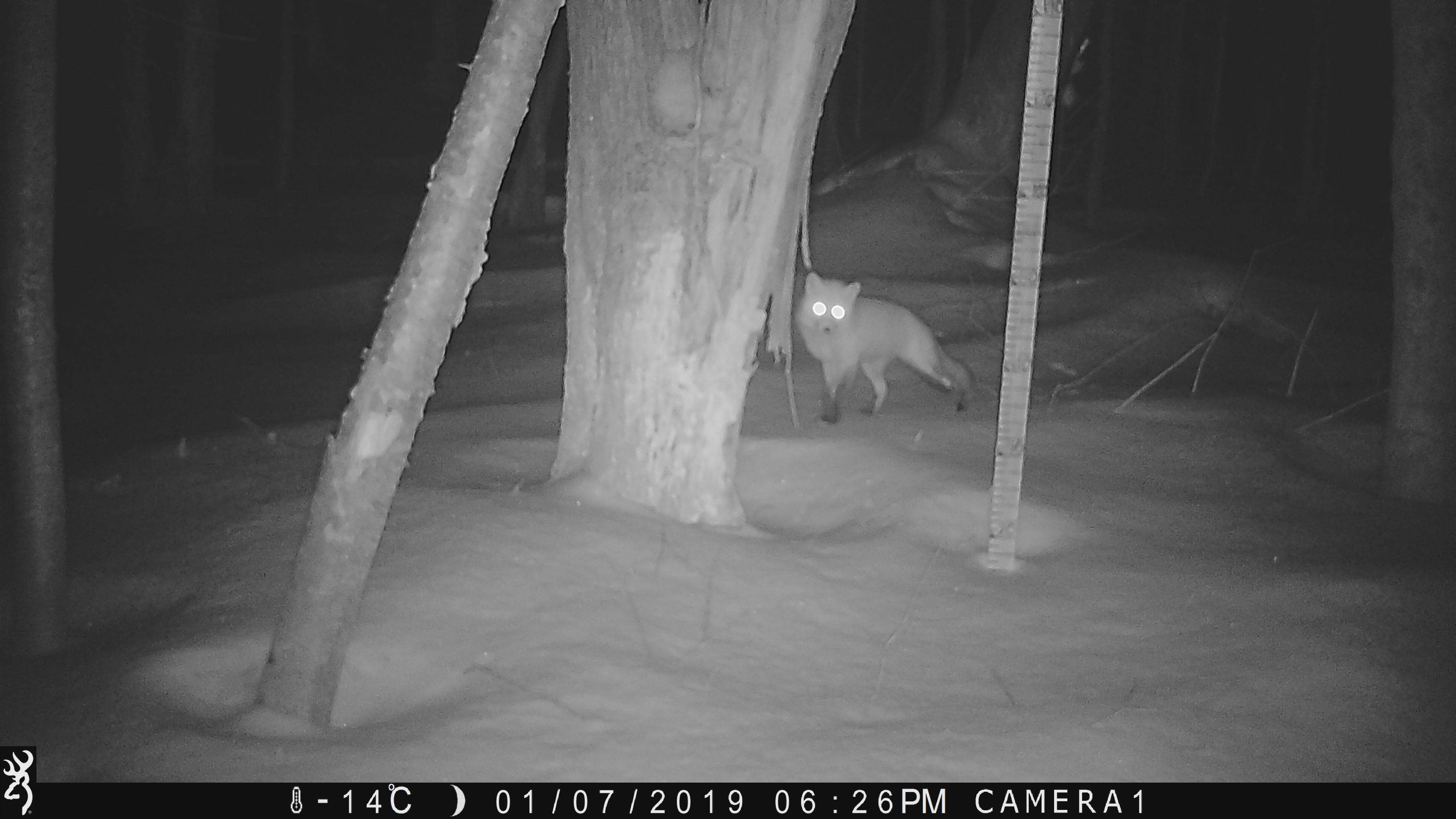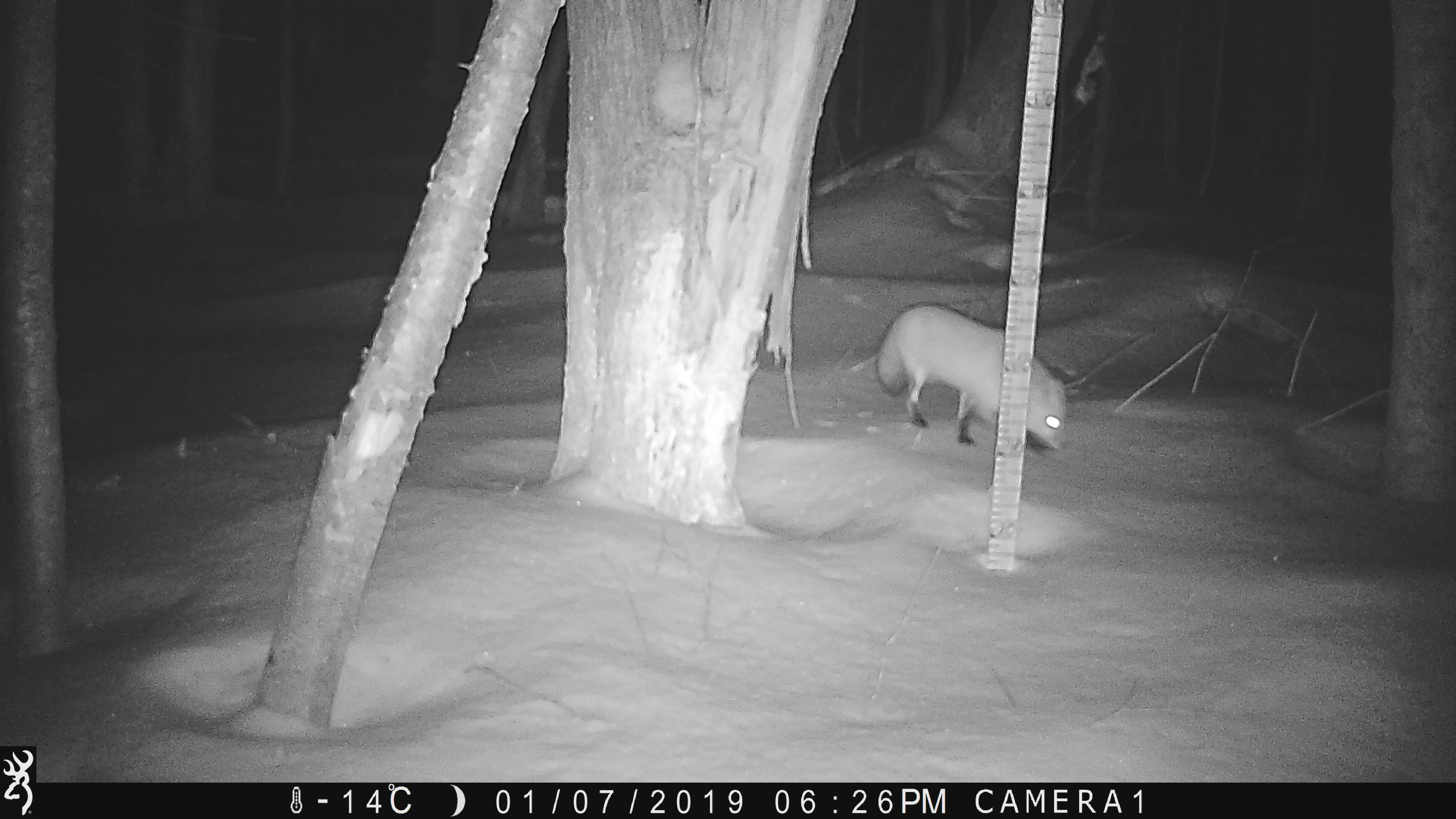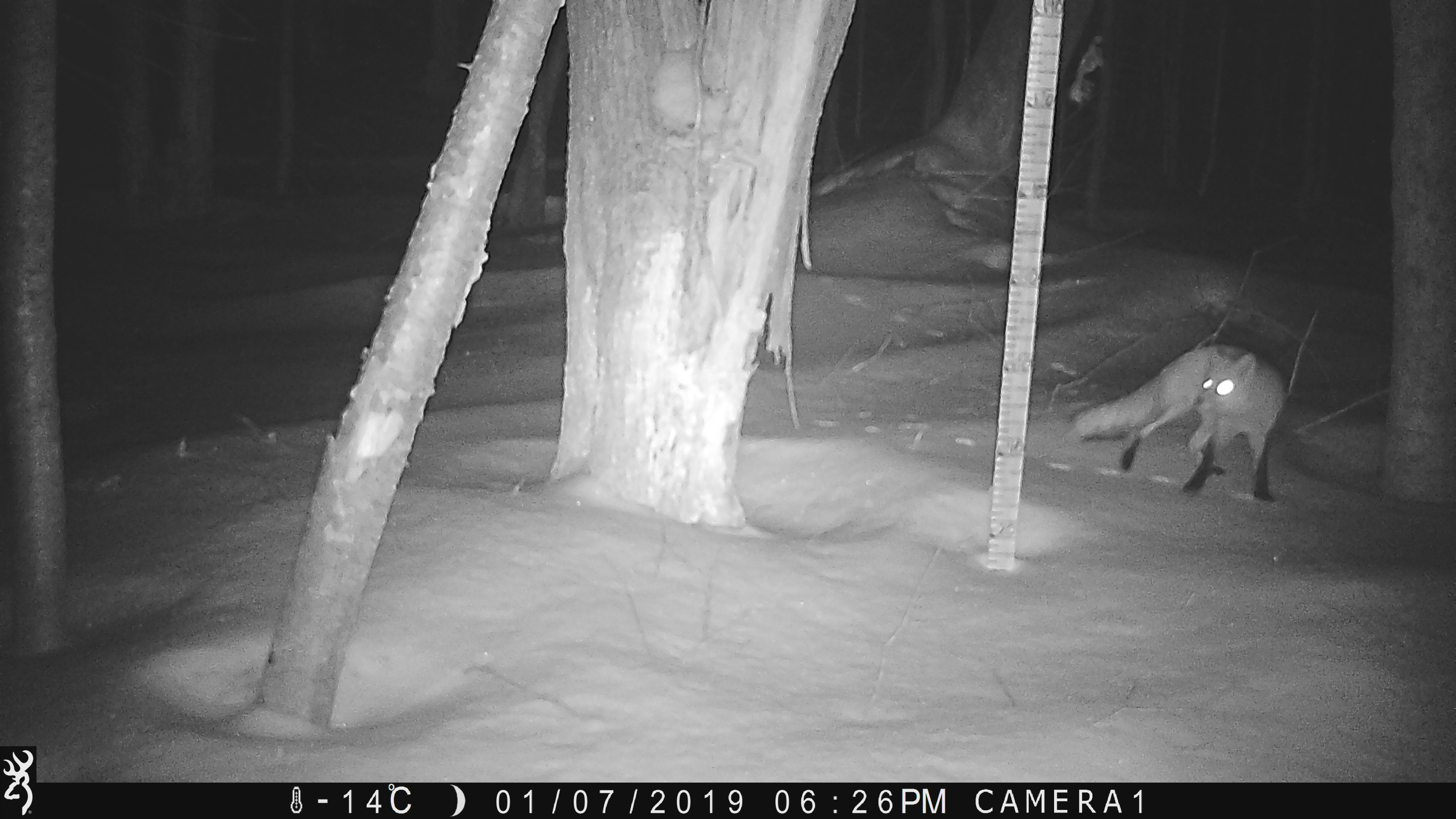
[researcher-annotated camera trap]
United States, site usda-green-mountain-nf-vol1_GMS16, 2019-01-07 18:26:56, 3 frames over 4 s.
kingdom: Animalia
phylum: Chordata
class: Mammalia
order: Carnivora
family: Canidae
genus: Vulpes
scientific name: Vulpes vulpes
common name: red fox